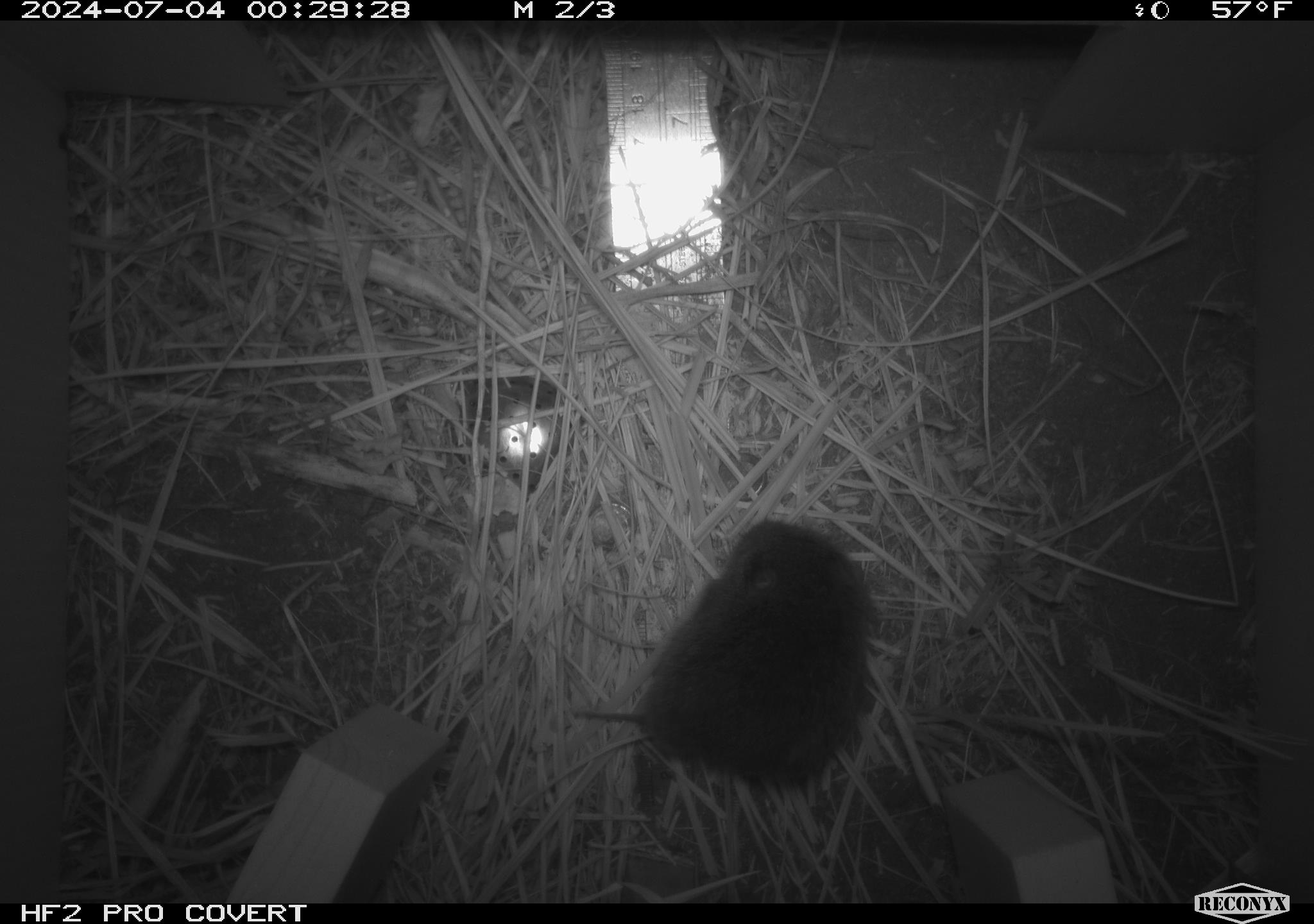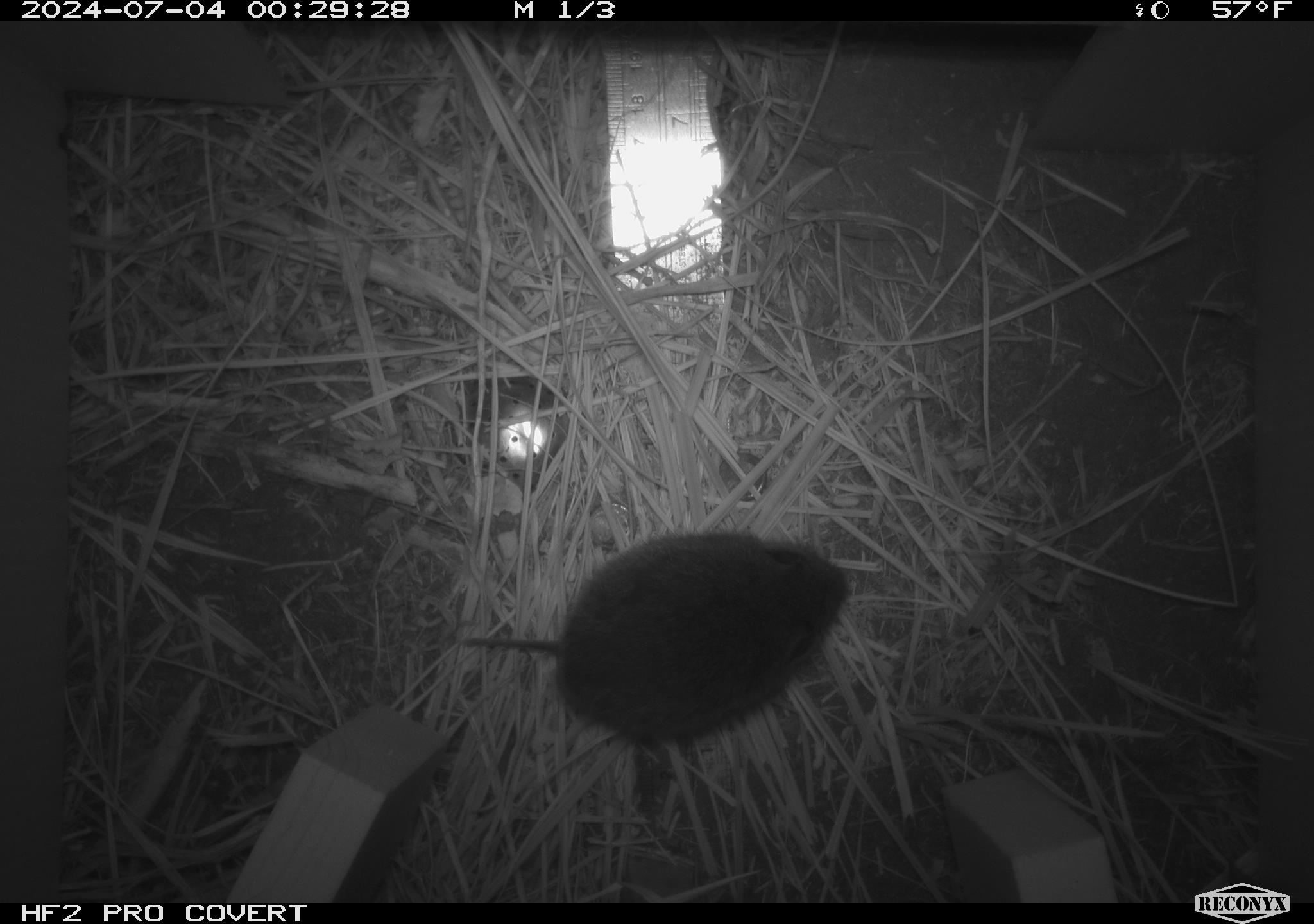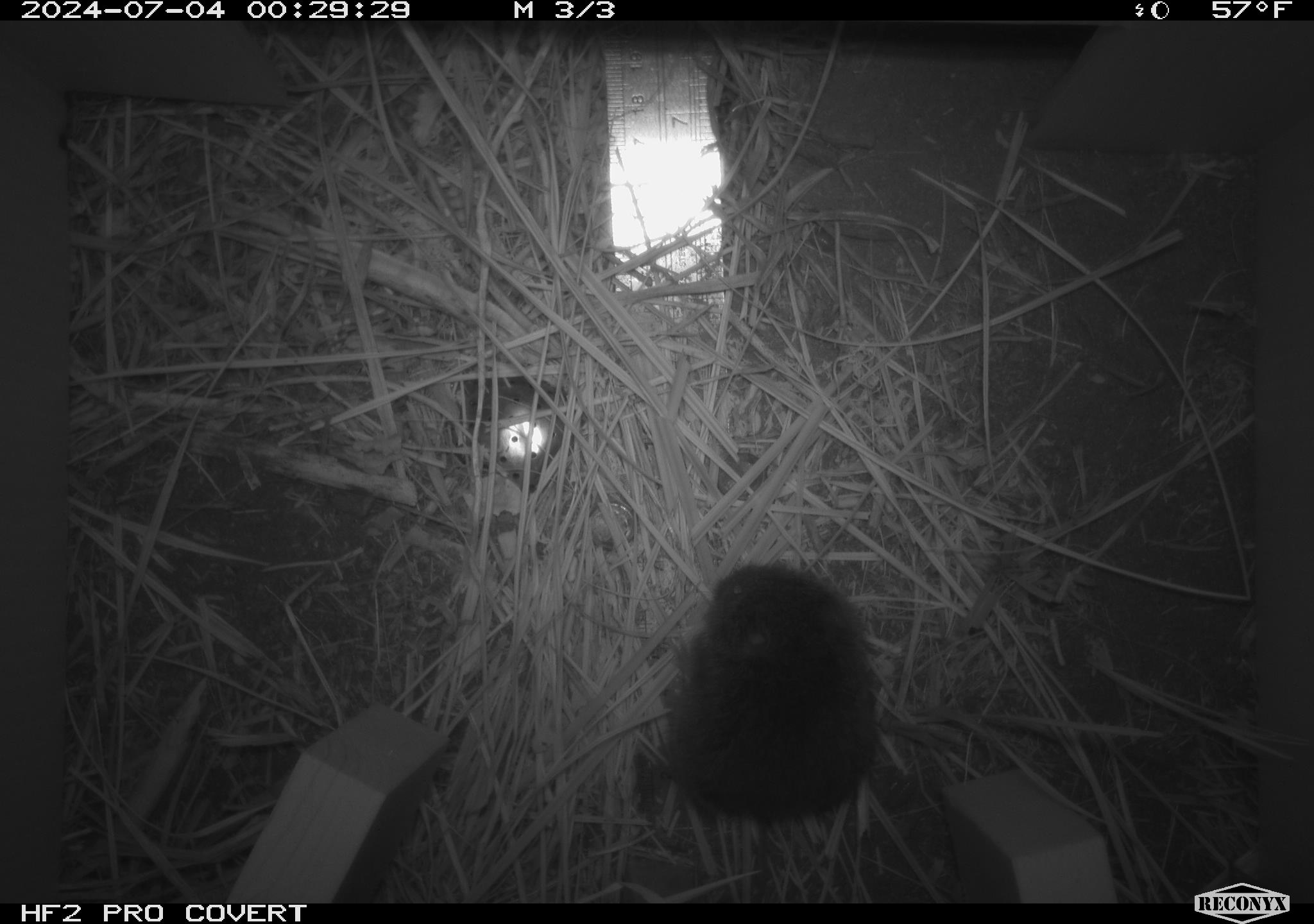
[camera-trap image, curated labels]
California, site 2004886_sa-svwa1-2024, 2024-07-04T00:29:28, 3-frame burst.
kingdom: Animalia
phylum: Chordata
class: Mammalia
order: Rodentia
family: Cricetidae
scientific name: Arvicolinae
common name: voles, lemmings, and muskrats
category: arvicolinae subfamily